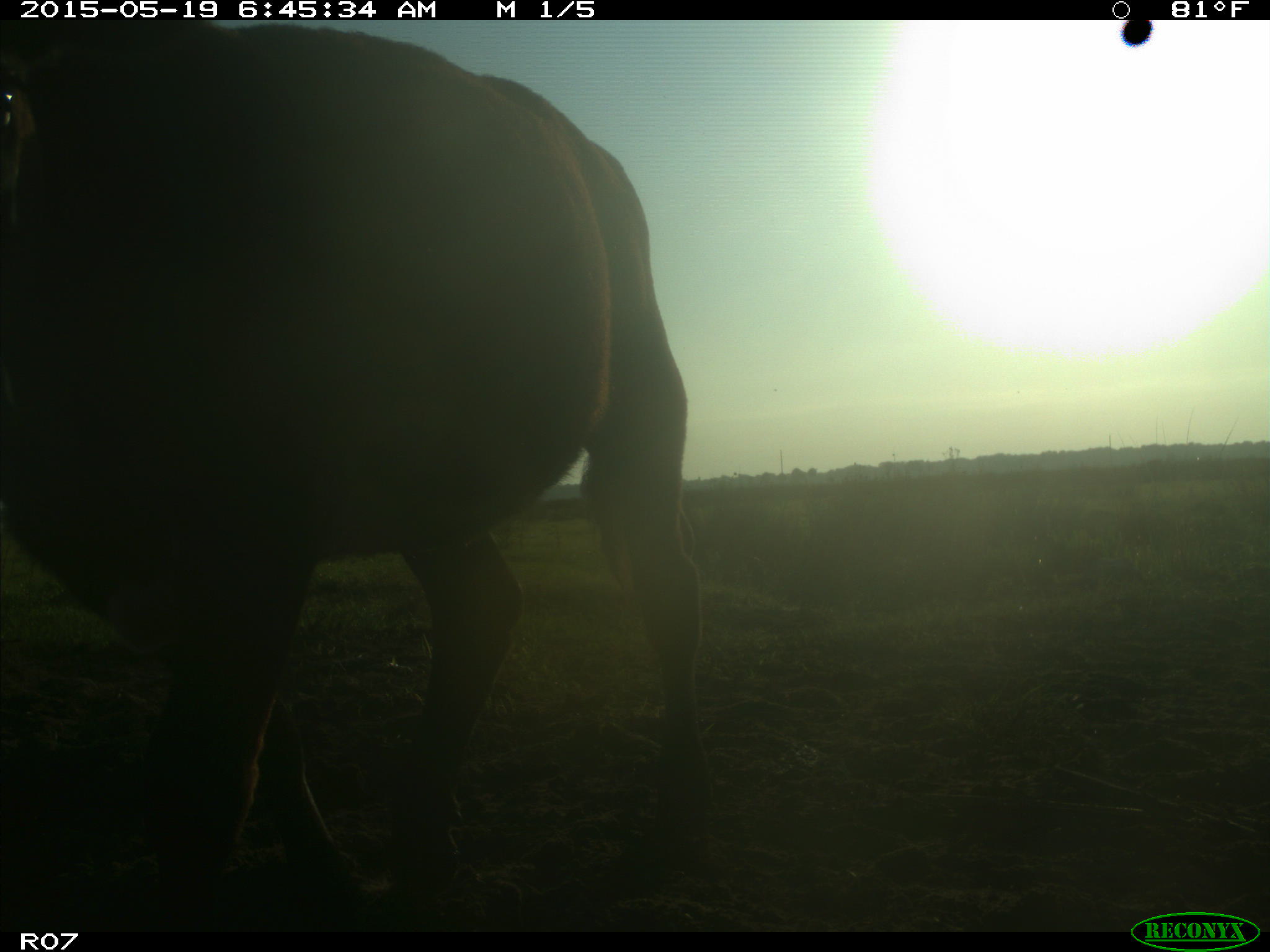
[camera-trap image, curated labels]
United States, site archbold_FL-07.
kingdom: Animalia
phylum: Chordata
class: Mammalia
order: Artiodactyla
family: Bovidae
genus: Bos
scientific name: Bos taurus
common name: domestic cow